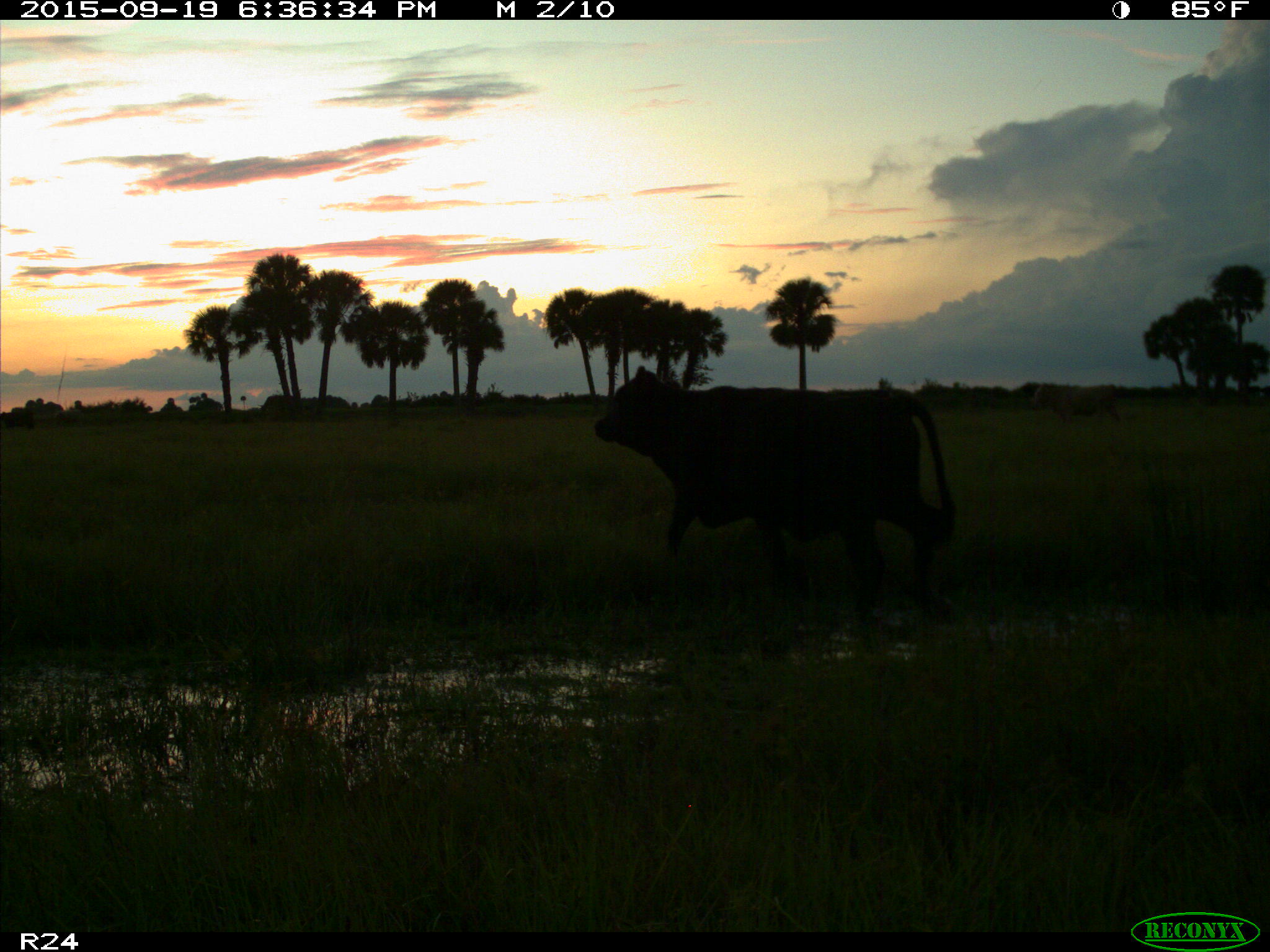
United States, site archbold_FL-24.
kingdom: Animalia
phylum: Chordata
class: Mammalia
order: Artiodactyla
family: Bovidae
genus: Bos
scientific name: Bos taurus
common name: domestic cow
Bos taurus (domestic cow).